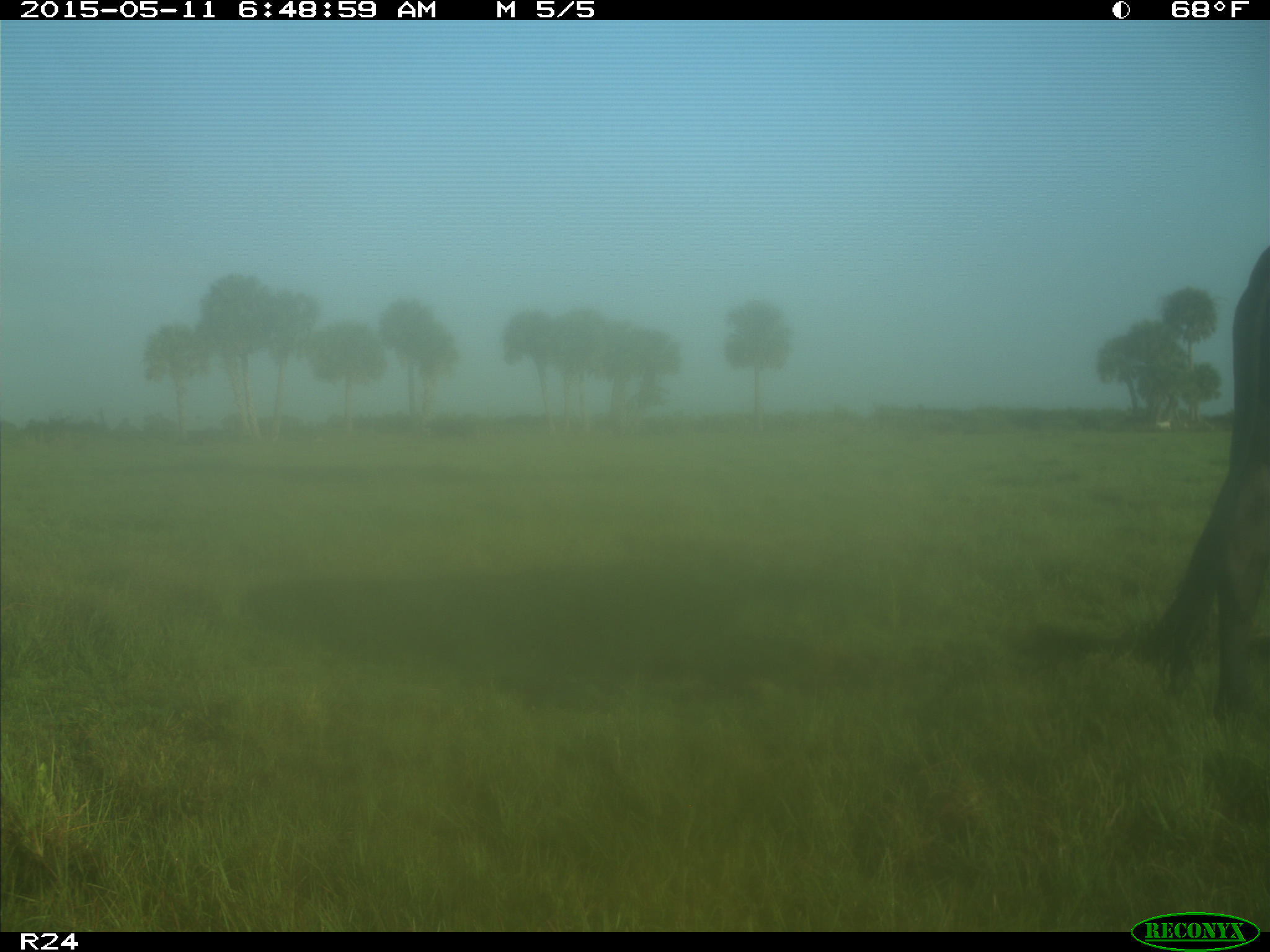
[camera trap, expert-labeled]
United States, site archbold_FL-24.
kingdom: Animalia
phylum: Chordata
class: Mammalia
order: Artiodactyla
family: Bovidae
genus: Bos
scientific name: Bos taurus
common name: domestic cow